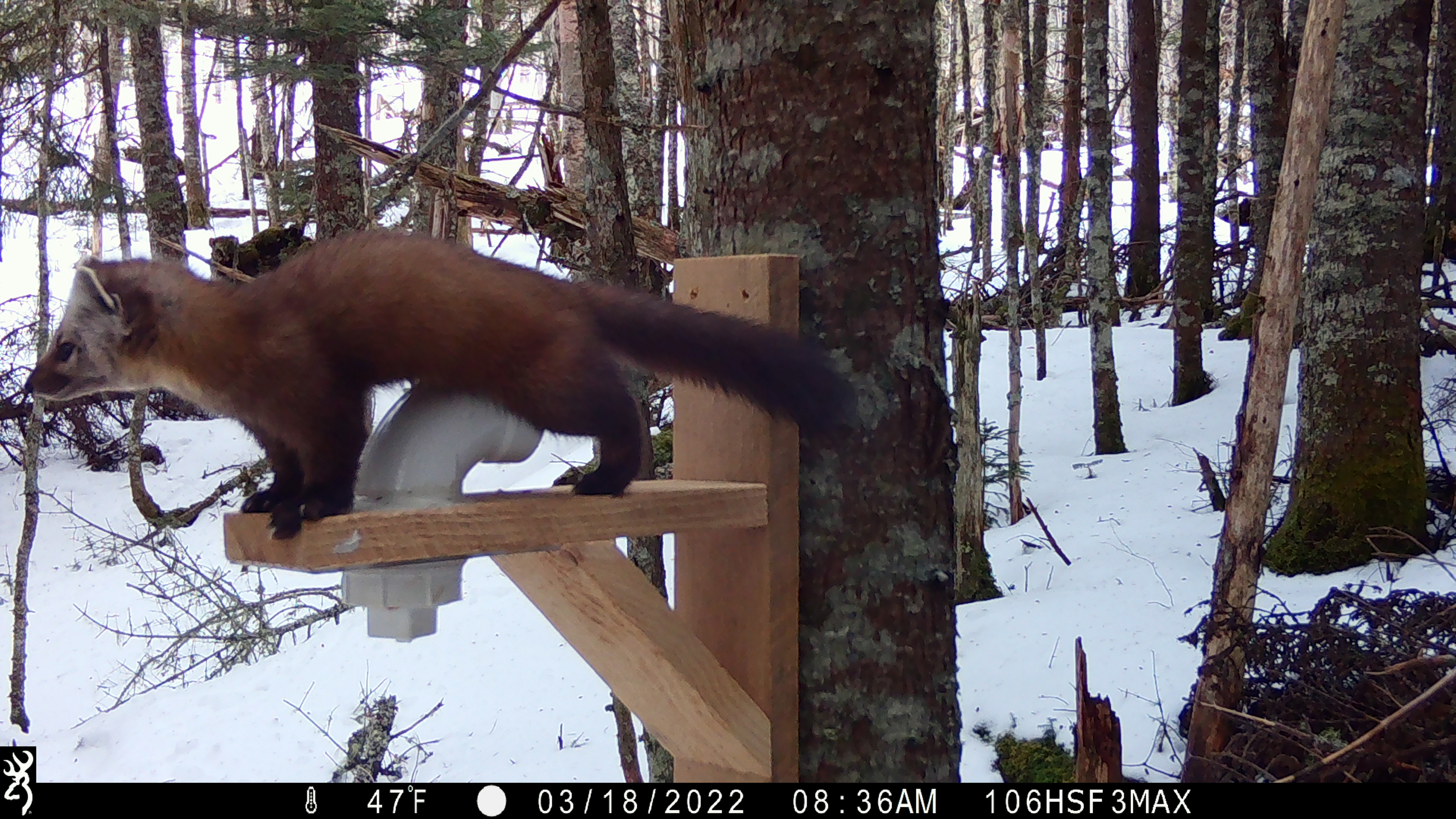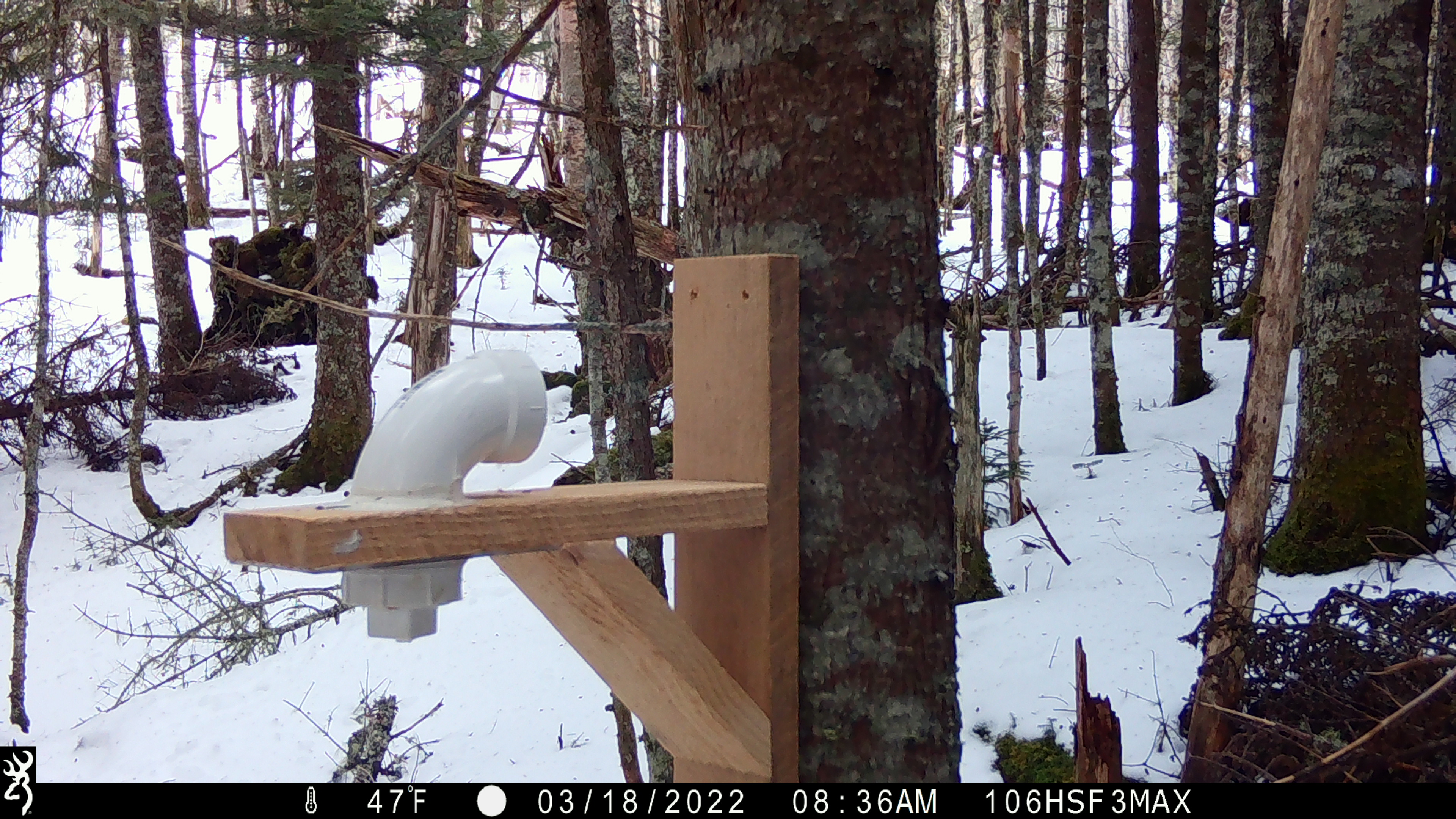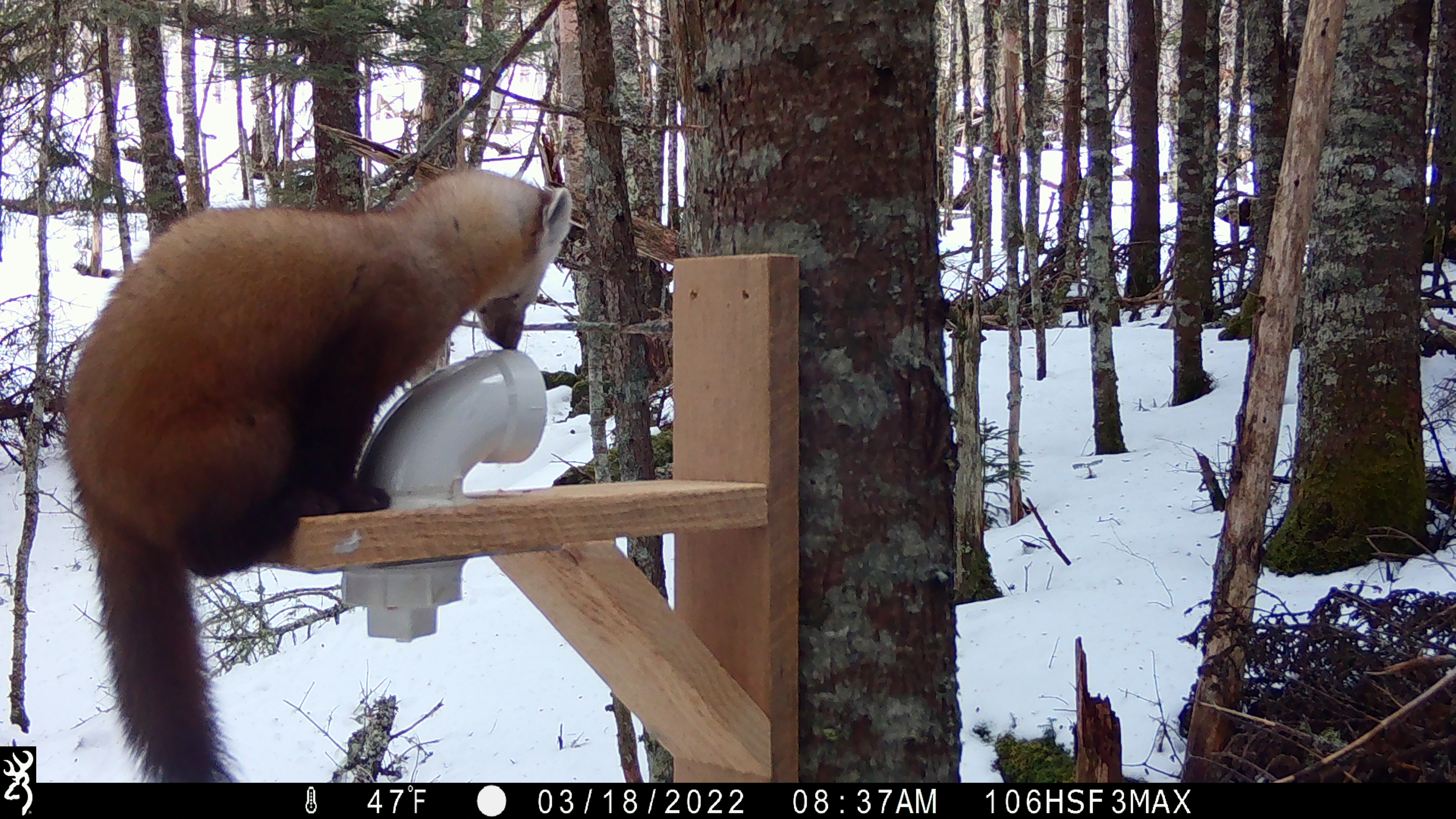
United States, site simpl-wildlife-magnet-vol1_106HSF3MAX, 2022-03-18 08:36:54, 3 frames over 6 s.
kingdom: Animalia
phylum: Chordata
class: Mammalia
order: Carnivora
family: Mustelidae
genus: Martes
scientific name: Martes americana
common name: american marten